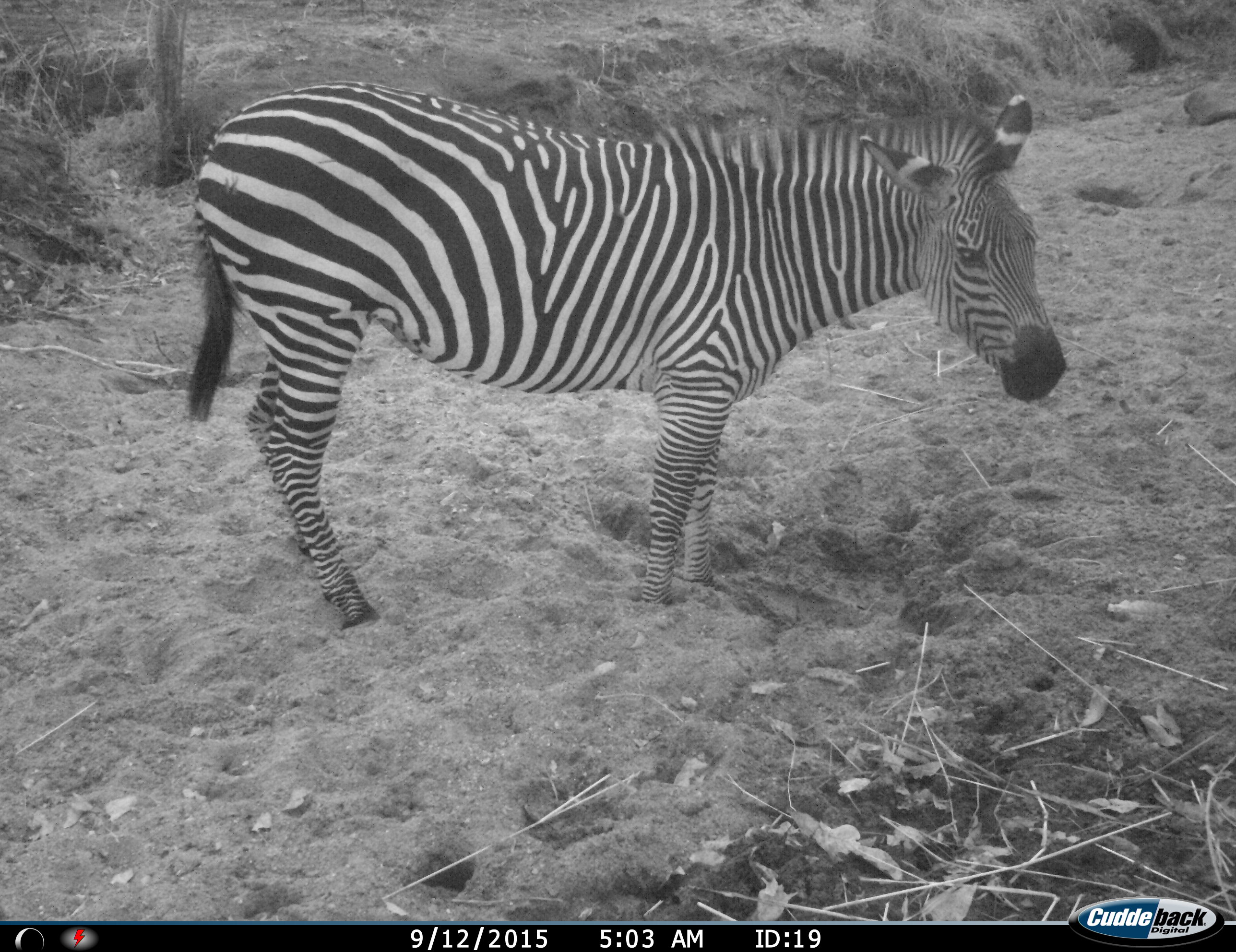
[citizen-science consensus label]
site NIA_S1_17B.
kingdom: Animalia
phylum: Chordata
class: Mammalia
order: Perissodactyla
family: Equidae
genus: Equus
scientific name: Equus quagga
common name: plains zebra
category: zebraplains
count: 1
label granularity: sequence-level